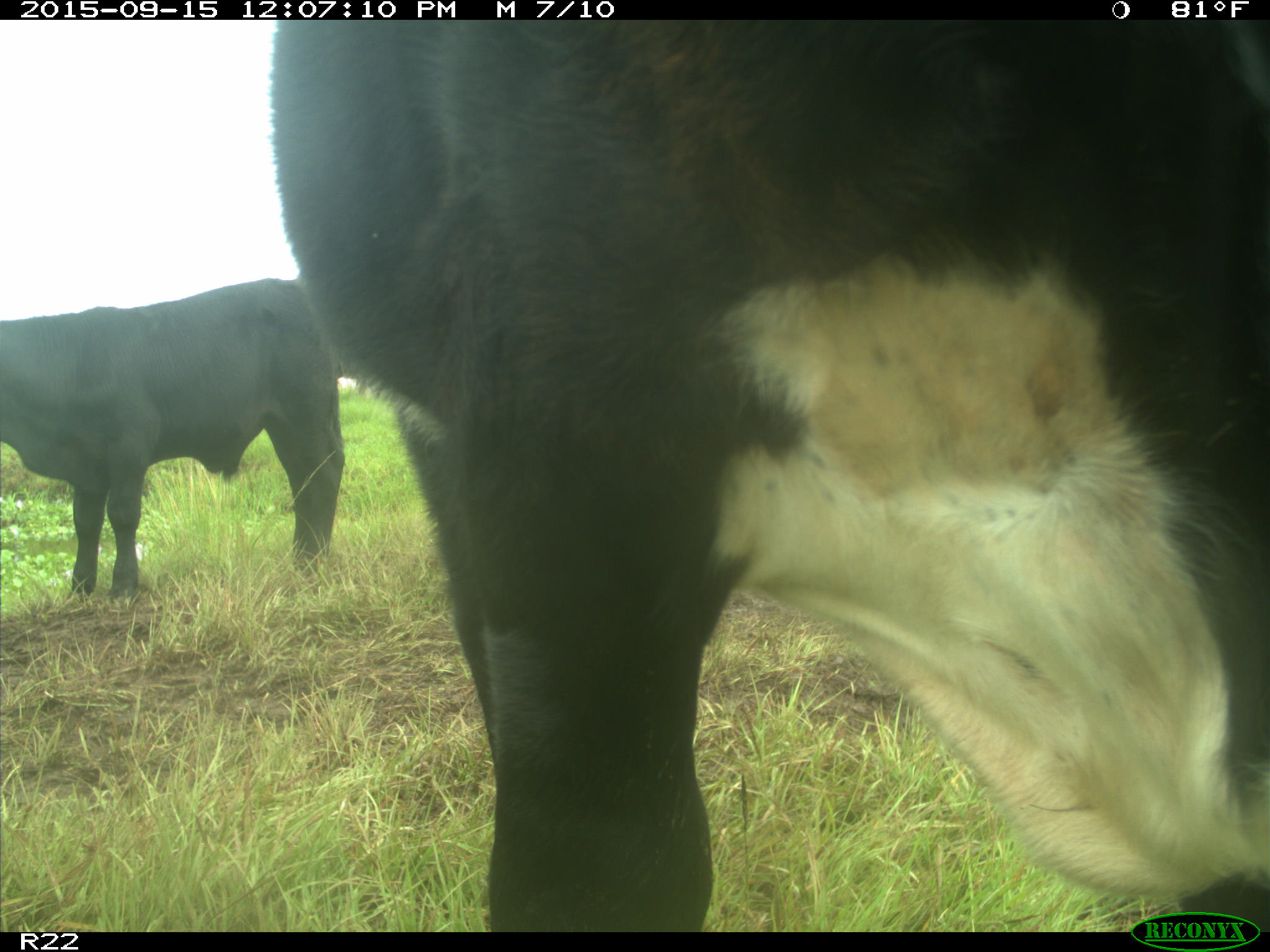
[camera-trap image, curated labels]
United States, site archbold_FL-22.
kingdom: Animalia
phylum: Chordata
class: Mammalia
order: Artiodactyla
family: Bovidae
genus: Bos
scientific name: Bos taurus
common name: domestic cow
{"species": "Bos taurus (domestic cow)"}